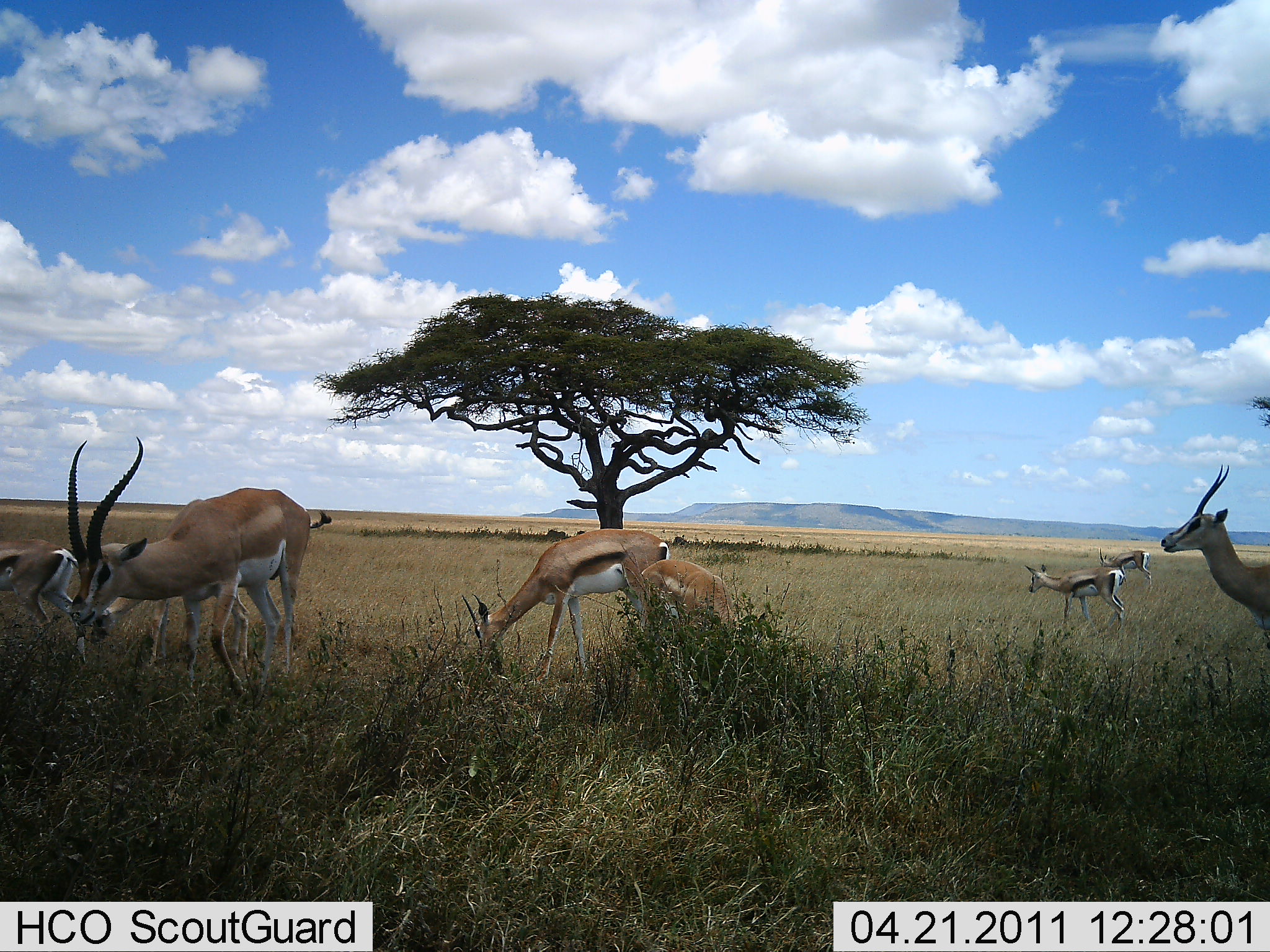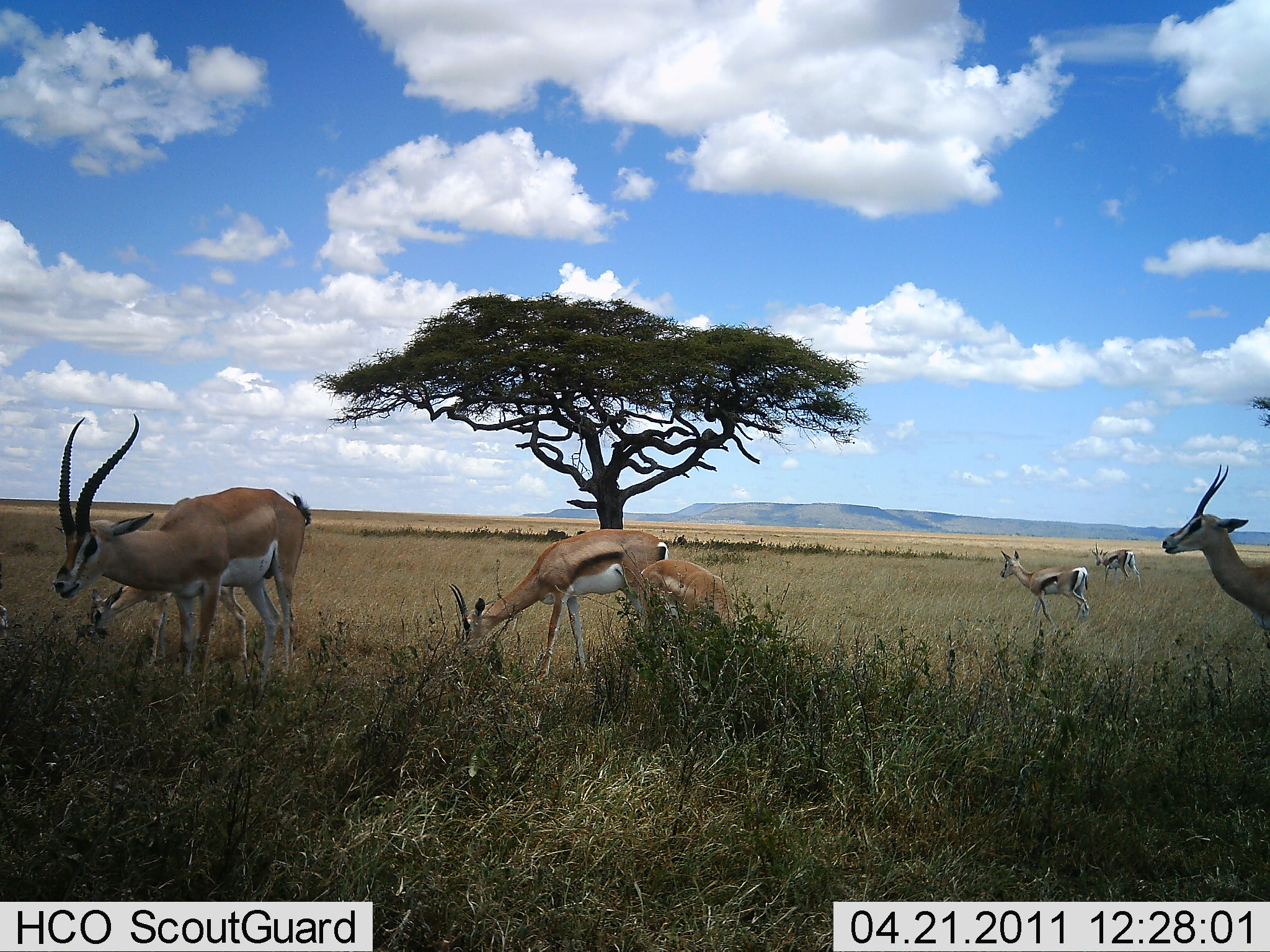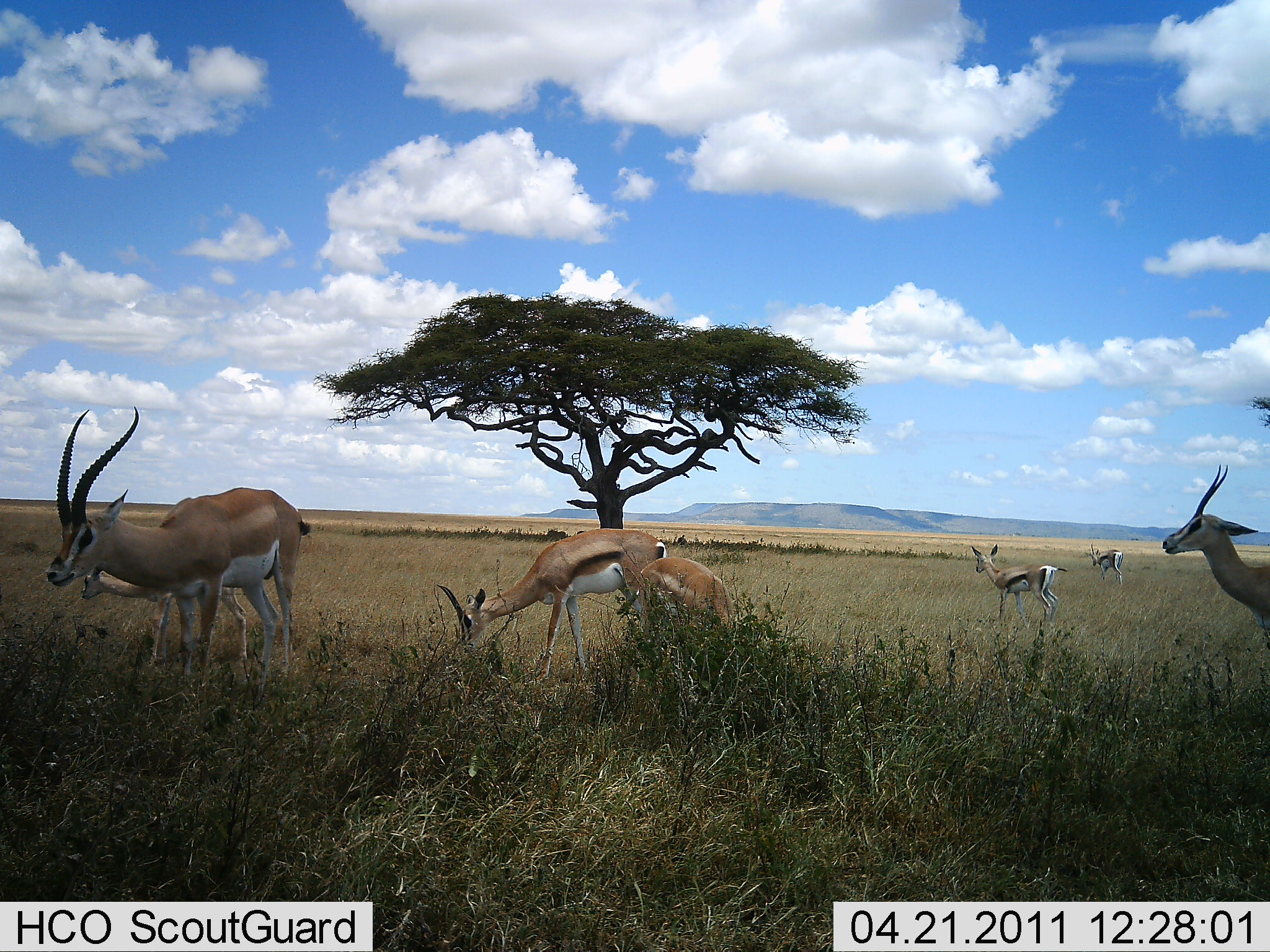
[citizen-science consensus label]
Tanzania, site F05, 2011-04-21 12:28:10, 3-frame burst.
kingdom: Animalia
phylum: Chordata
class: Mammalia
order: Artiodactyla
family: Bovidae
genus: Nanger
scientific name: Nanger granti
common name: grant's gazelle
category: gazellegrants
Gazellegrants (grant's gazelle) (Nanger granti), count 7. Behavior (volunteer vote fractions): standing 86%, resting 0%, moving 21%, interacting 0%. Young present (vote fraction): 36%. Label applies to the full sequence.